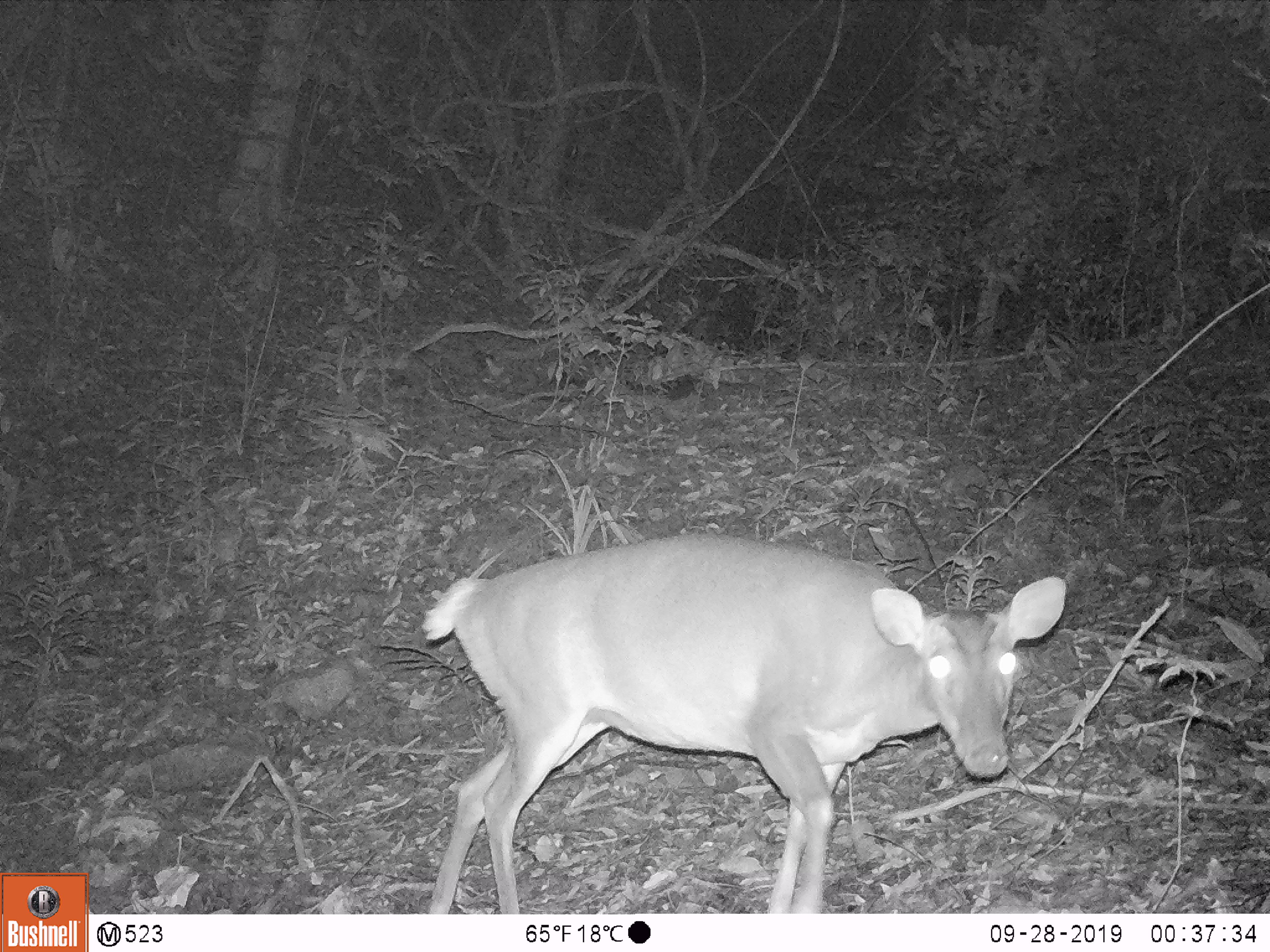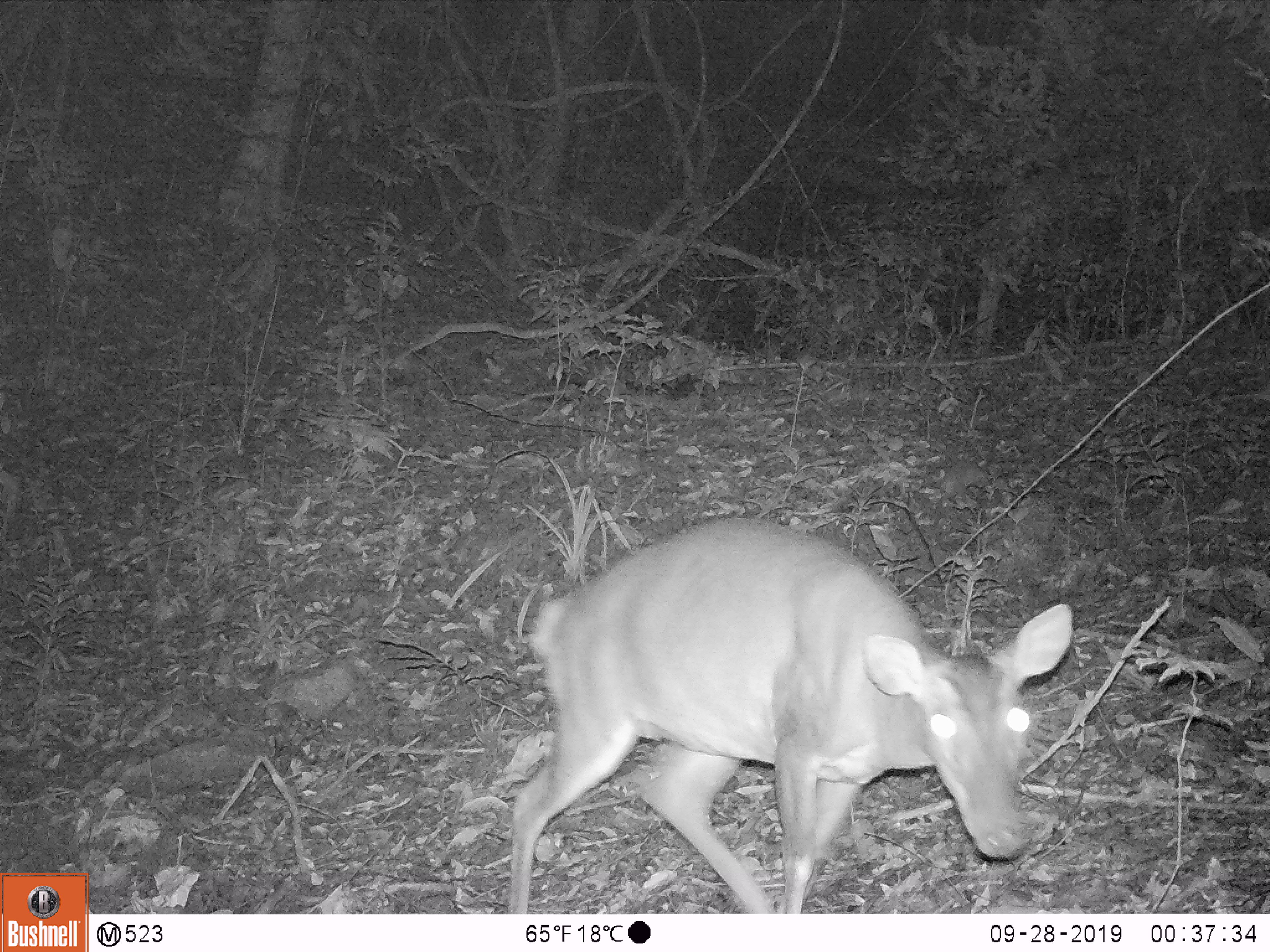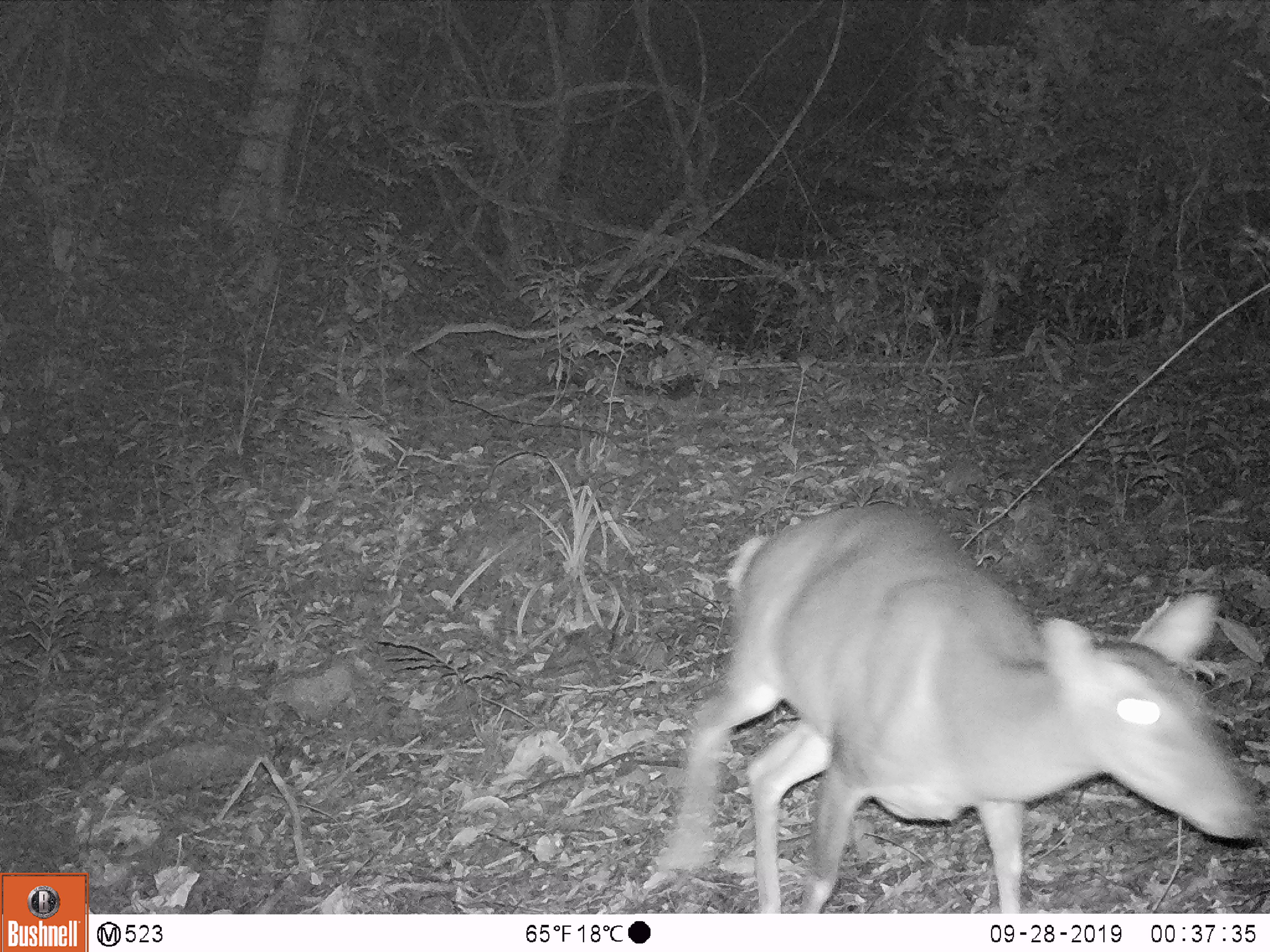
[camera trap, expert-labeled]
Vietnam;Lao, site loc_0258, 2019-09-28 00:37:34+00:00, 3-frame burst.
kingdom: Animalia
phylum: Chordata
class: Mammalia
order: Artiodactyla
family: Cervidae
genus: Muntiacus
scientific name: Muntiacus vuquangensis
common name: large-antlered muntjac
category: large antlered muntjac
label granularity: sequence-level